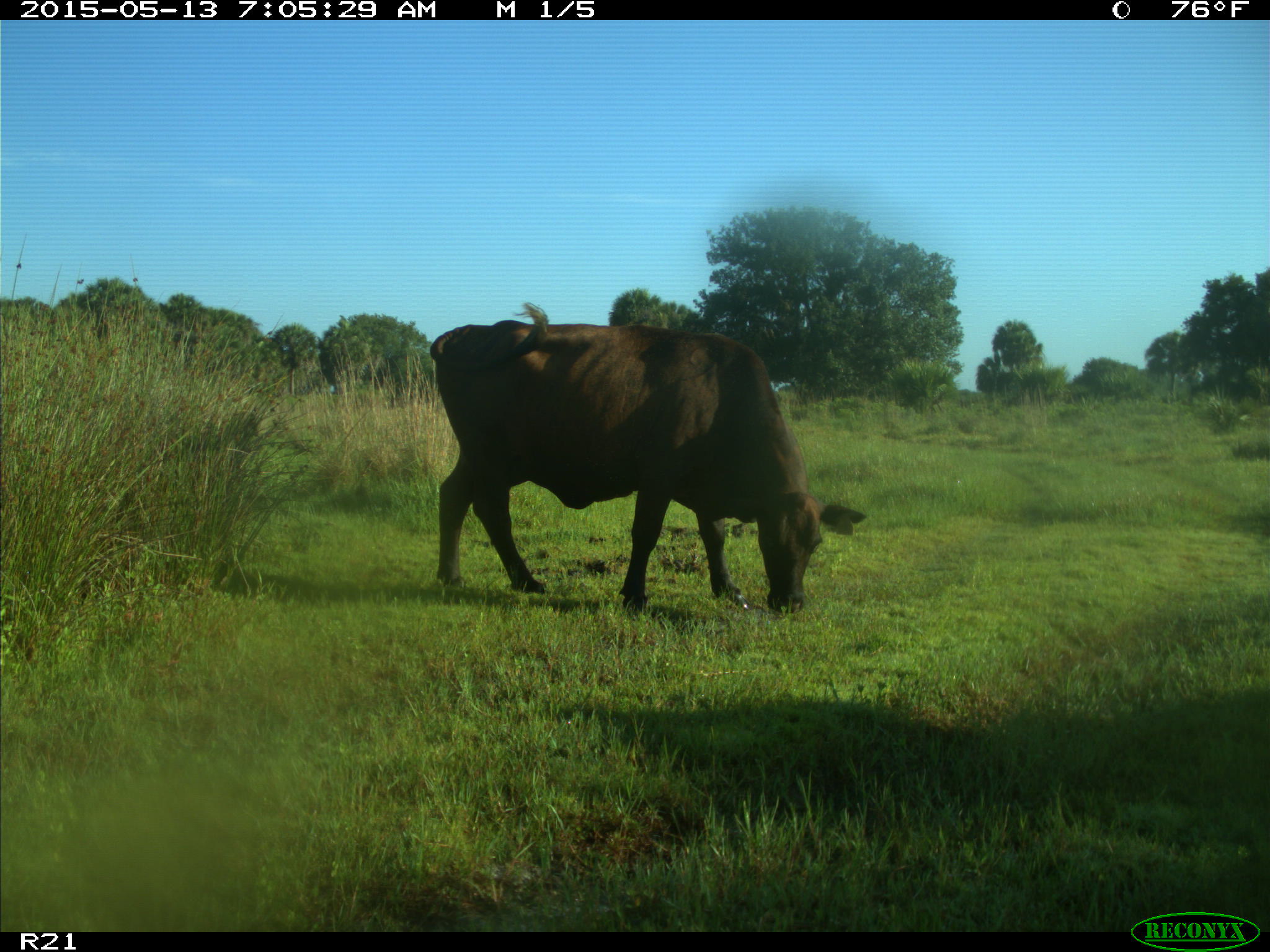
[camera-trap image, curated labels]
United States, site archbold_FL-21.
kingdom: Animalia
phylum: Chordata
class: Mammalia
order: Artiodactyla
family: Bovidae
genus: Bos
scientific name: Bos taurus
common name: domestic cow